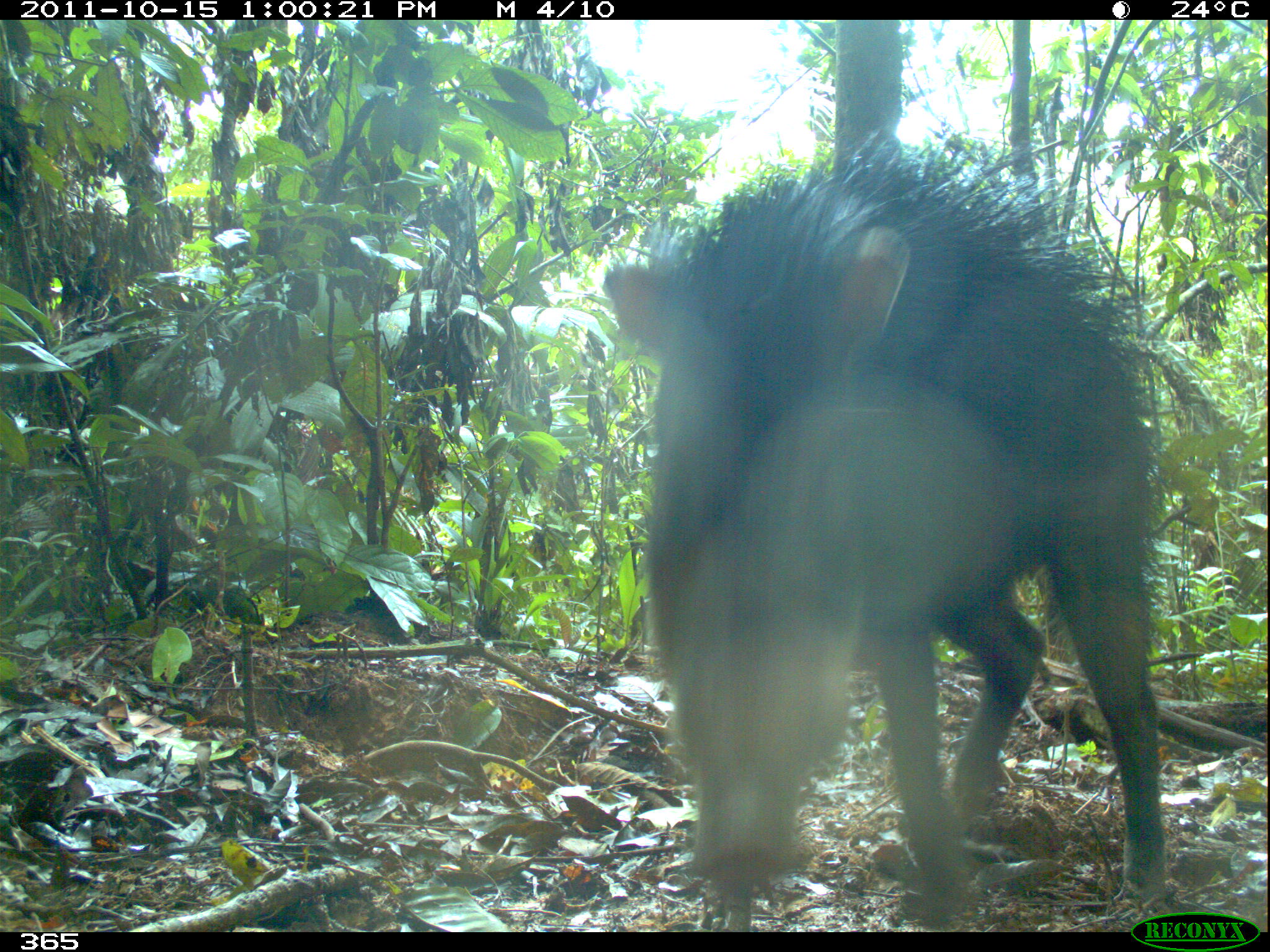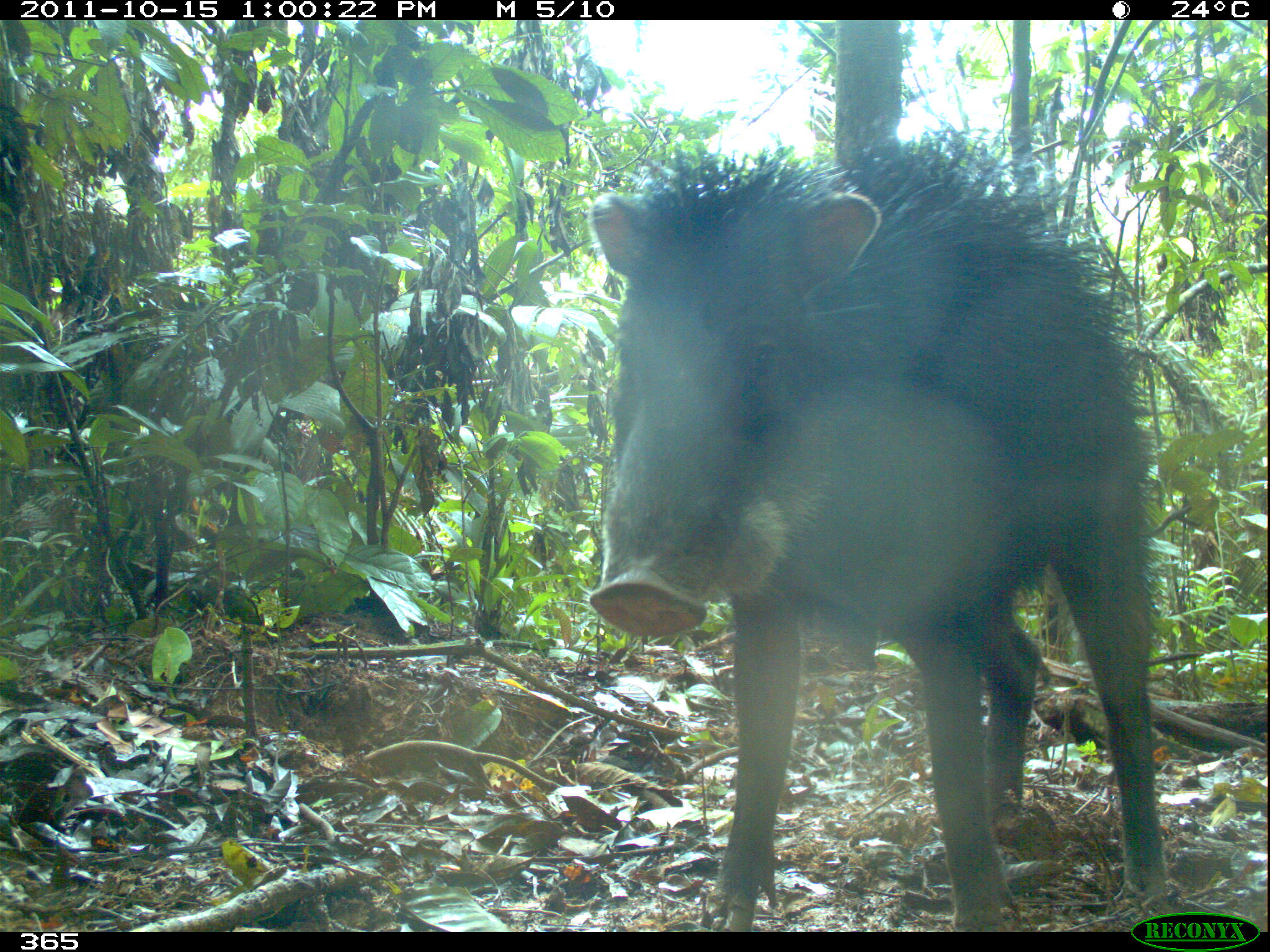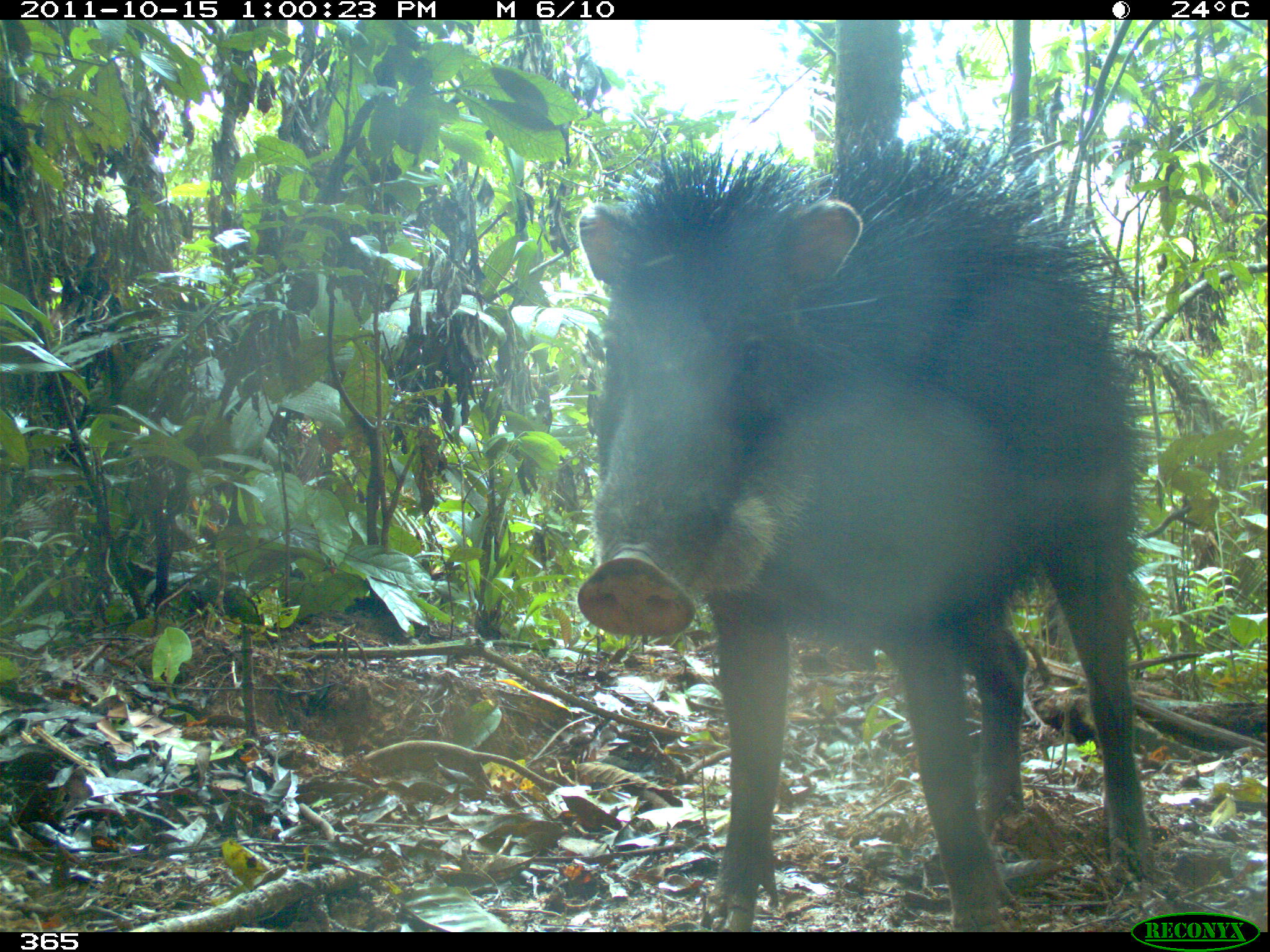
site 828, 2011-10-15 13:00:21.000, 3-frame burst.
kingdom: Animalia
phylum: Chordata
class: Mammalia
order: Artiodactyla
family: Tayassuidae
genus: Tayassu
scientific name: Tayassu pecari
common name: white-lipped peccary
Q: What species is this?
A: Tayassu pecari (white-lipped peccary).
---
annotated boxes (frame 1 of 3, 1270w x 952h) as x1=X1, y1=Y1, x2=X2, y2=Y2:
tayassu pecari: x1=599, y1=127, x2=1167, y2=932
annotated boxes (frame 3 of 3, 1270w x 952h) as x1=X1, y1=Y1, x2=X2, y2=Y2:
tayassu pecari: x1=574, y1=135, x2=1156, y2=931